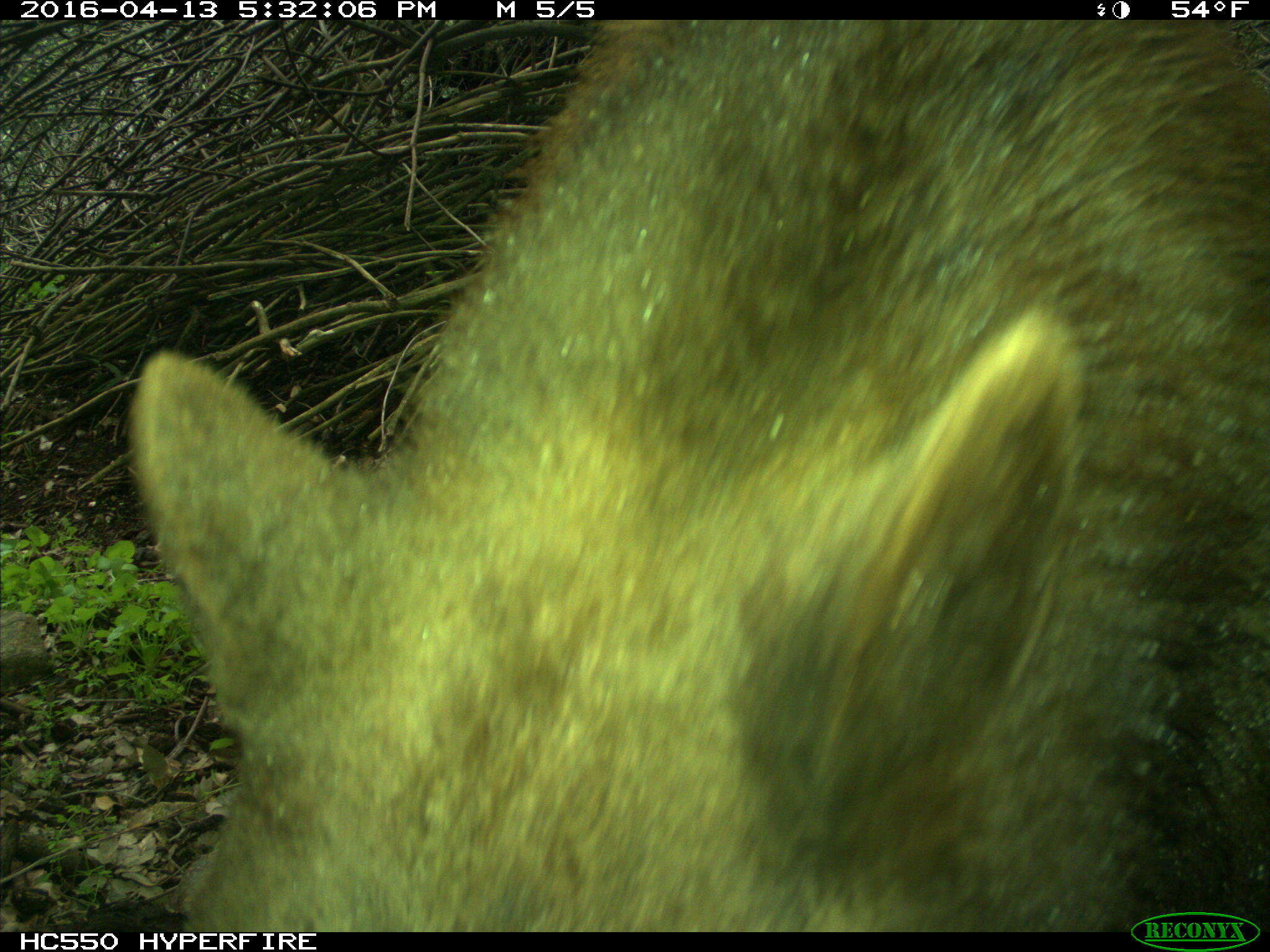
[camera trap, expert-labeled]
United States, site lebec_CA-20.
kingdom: Animalia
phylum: Chordata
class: Mammalia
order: Carnivora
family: Ursidae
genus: Ursus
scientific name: Ursus americanus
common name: american black bear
Ursus americanus (american black bear).